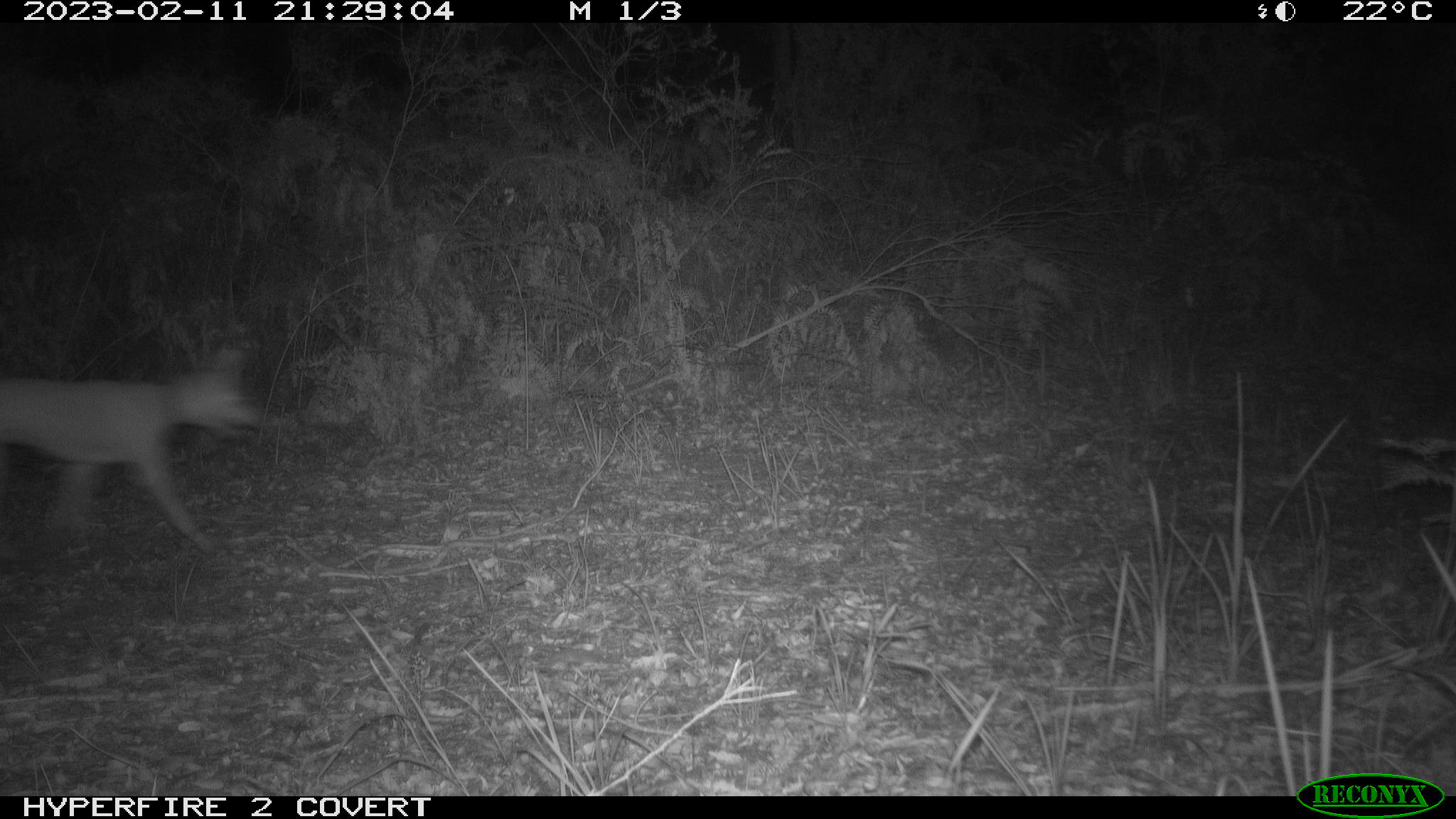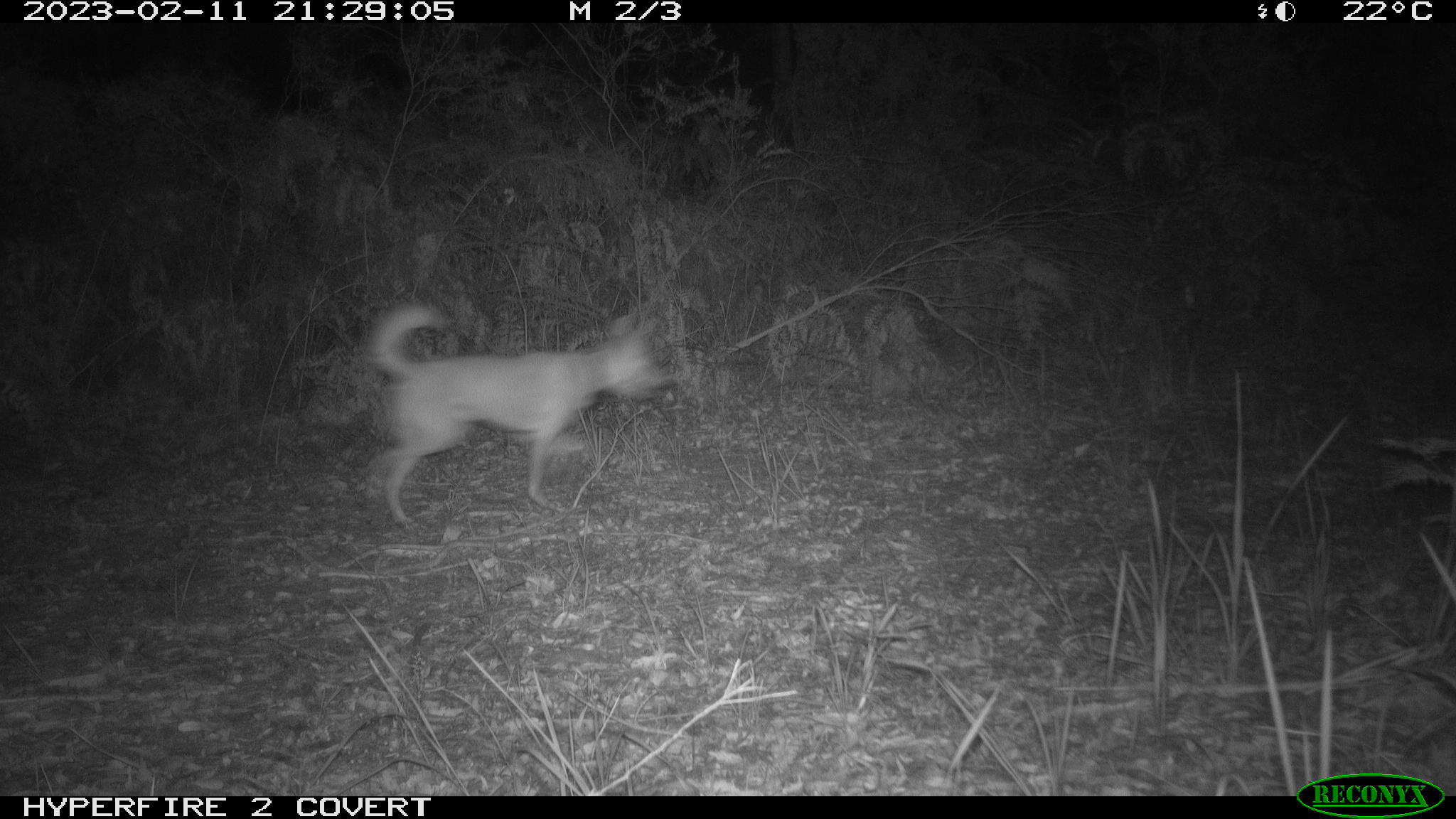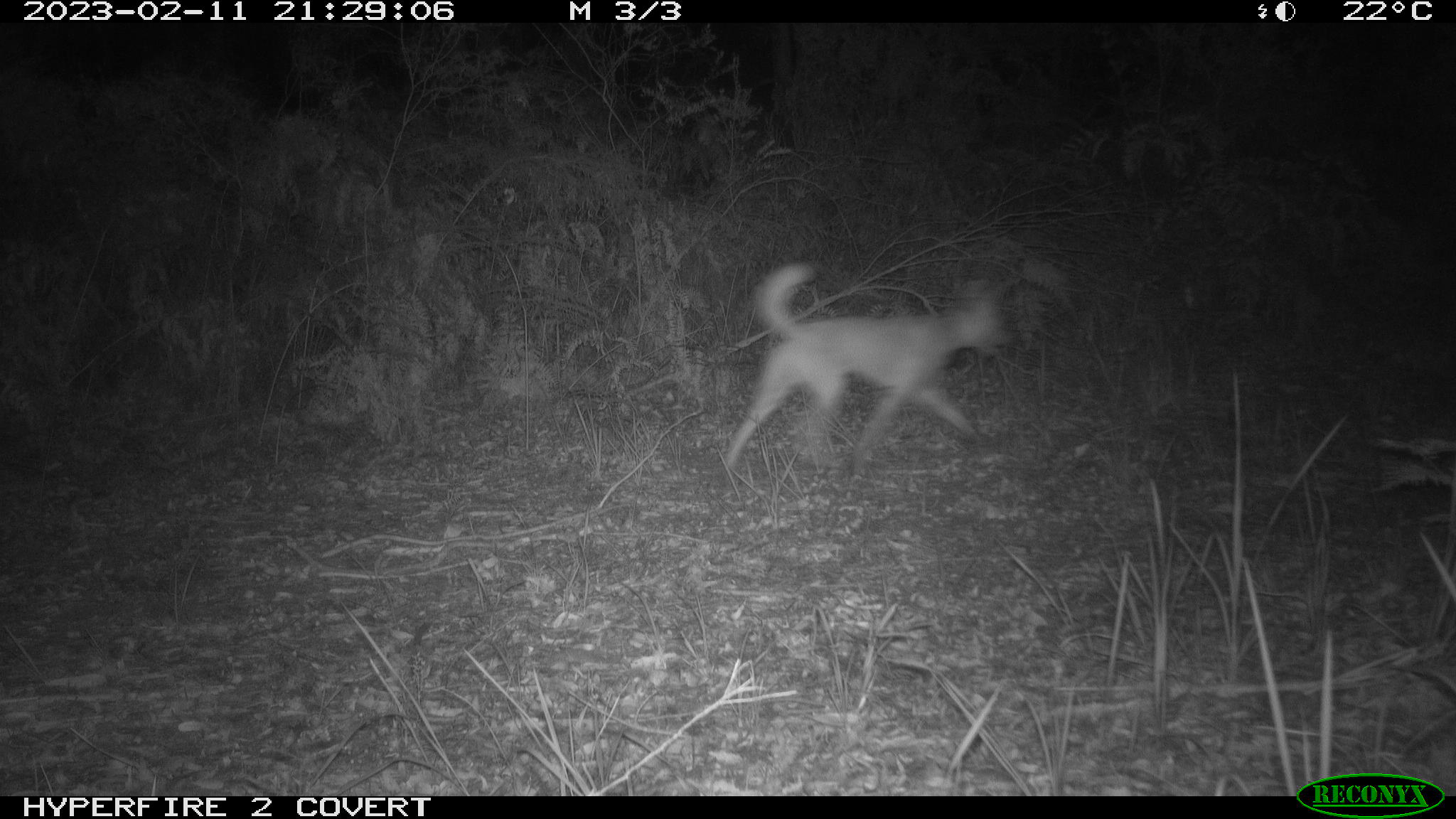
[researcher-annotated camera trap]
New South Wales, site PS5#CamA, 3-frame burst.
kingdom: Animalia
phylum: Chordata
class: Mammalia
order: Carnivora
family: Canidae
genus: Canis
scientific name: Canis familiaris dingo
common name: dingo